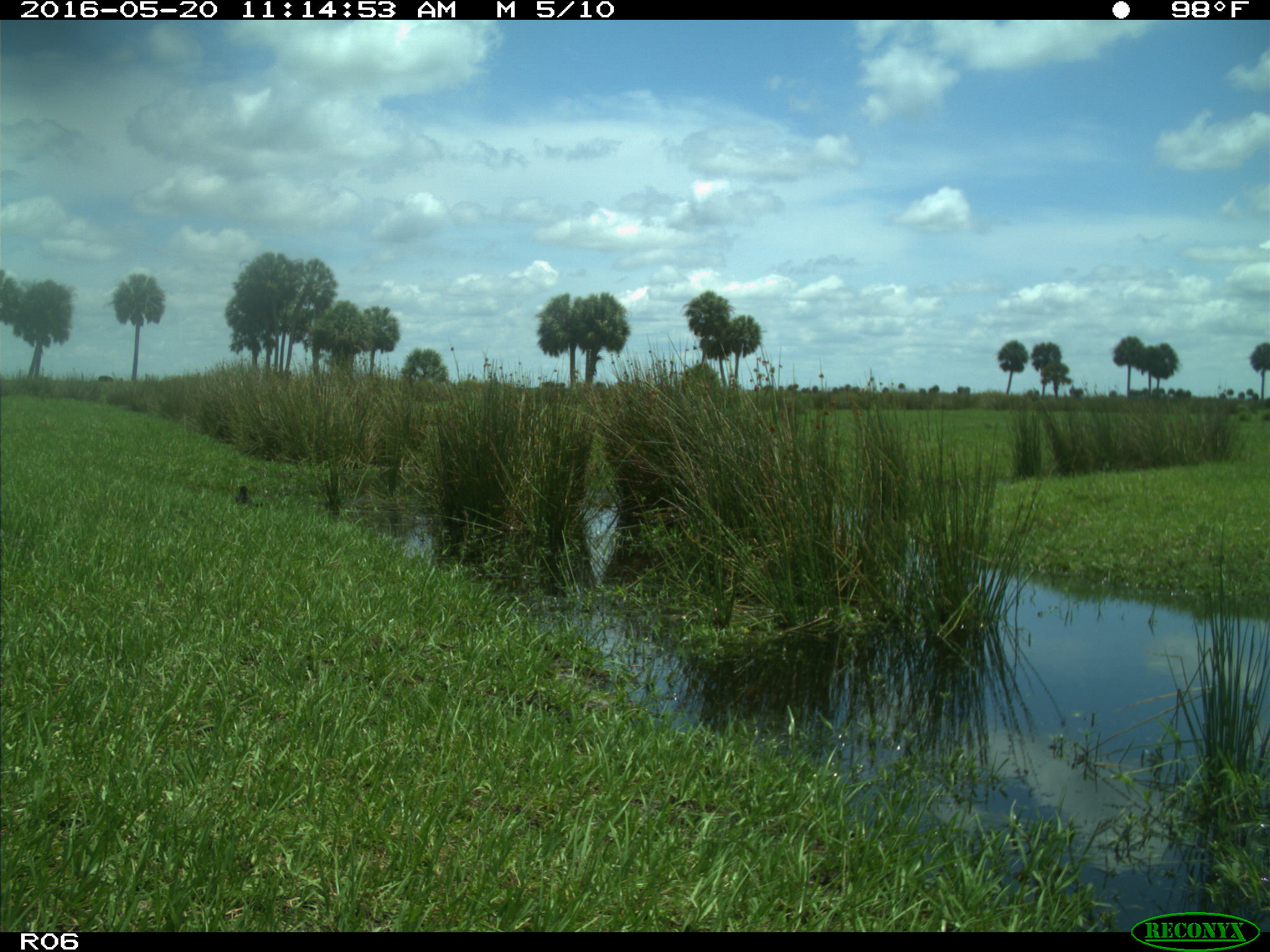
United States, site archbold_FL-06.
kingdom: Animalia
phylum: Chordata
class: Mammalia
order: Artiodactyla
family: Bovidae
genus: Bos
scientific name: Bos taurus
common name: domestic cow